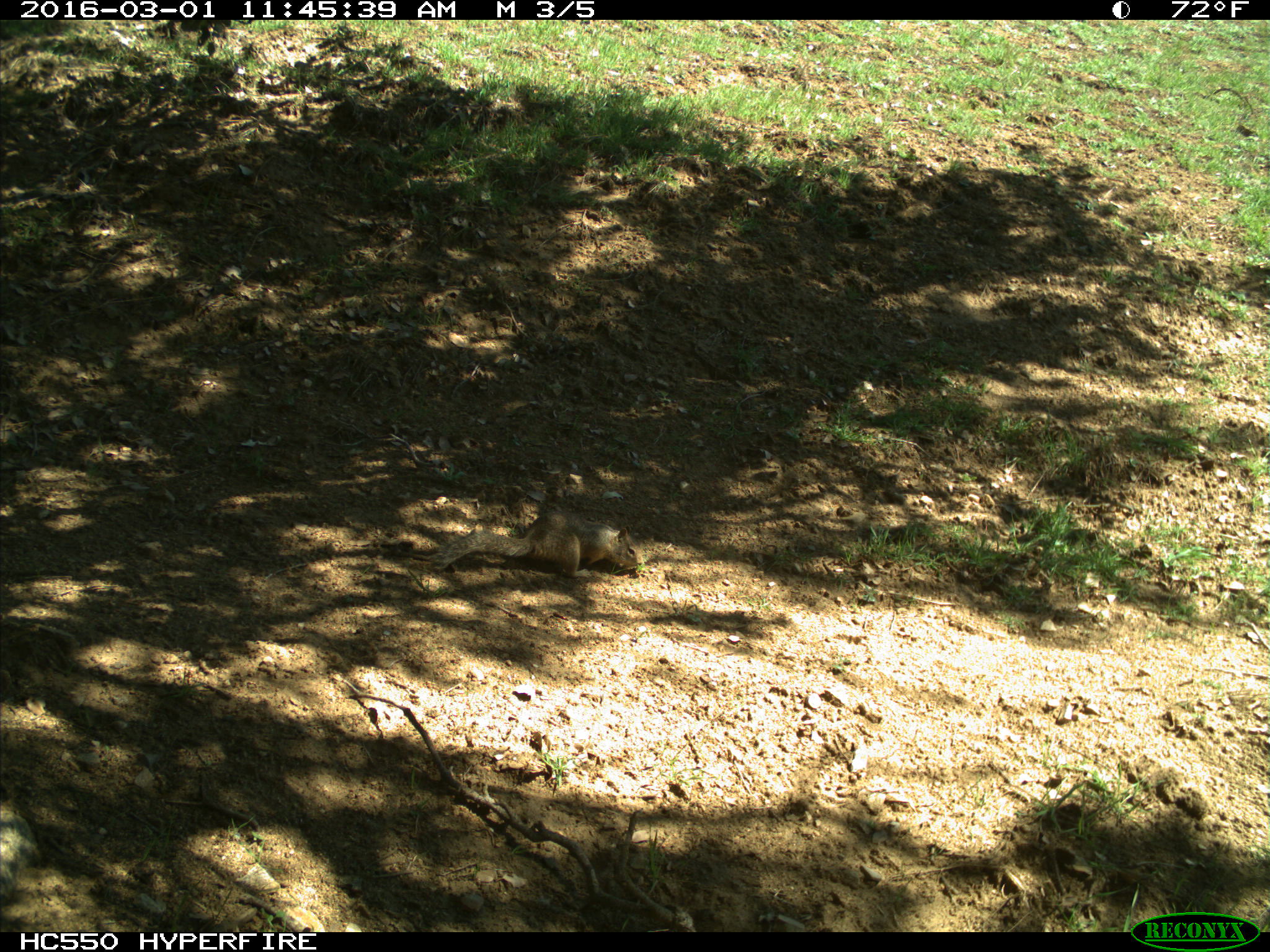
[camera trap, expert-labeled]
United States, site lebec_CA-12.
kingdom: Animalia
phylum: Chordata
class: Mammalia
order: Rodentia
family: Sciuridae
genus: Otospermophilus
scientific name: Otospermophilus beecheyi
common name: california ground squirrel